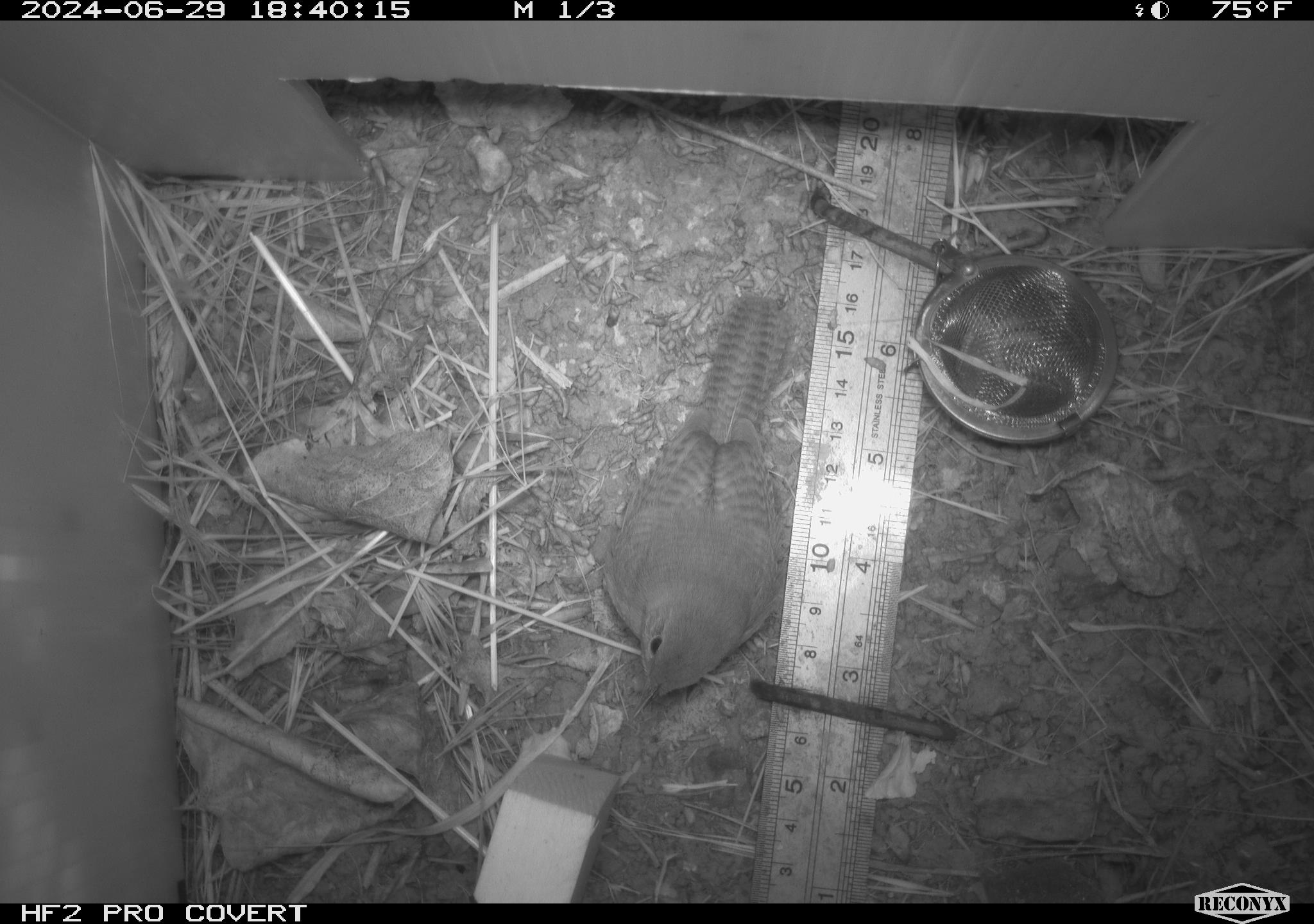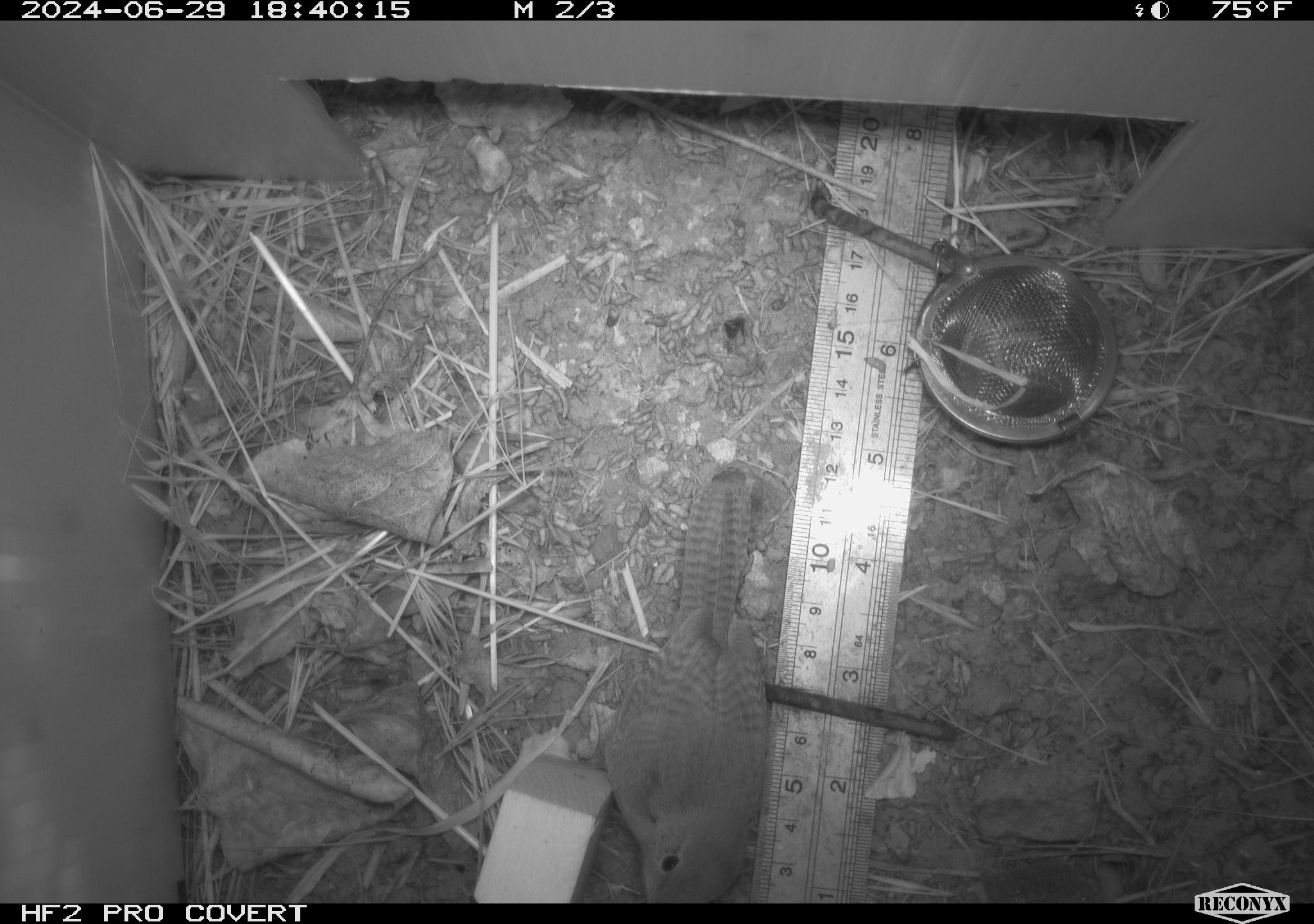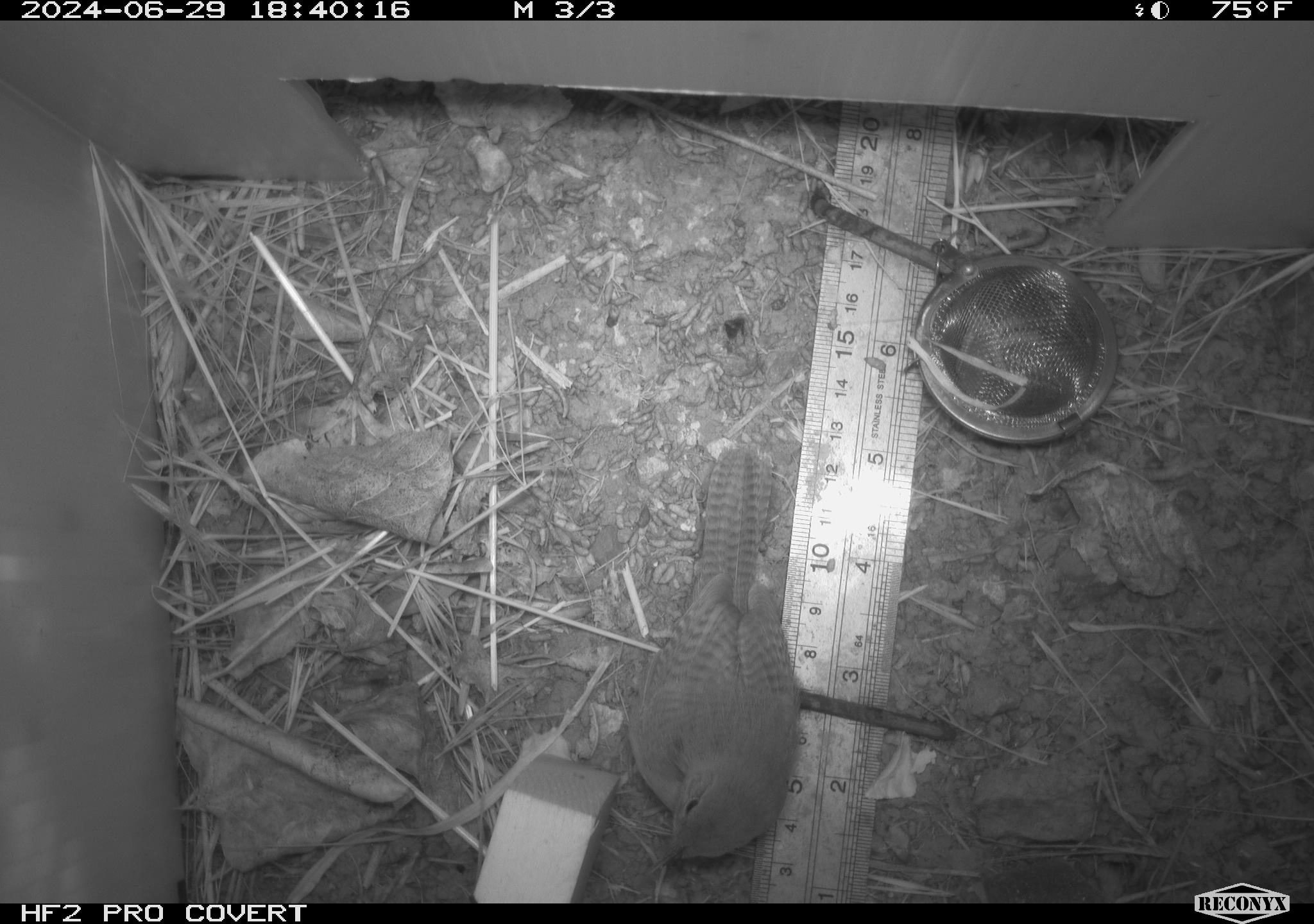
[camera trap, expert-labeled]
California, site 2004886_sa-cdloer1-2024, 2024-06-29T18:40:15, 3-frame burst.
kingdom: Animalia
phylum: Chordata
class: Aves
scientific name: Aves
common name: bird